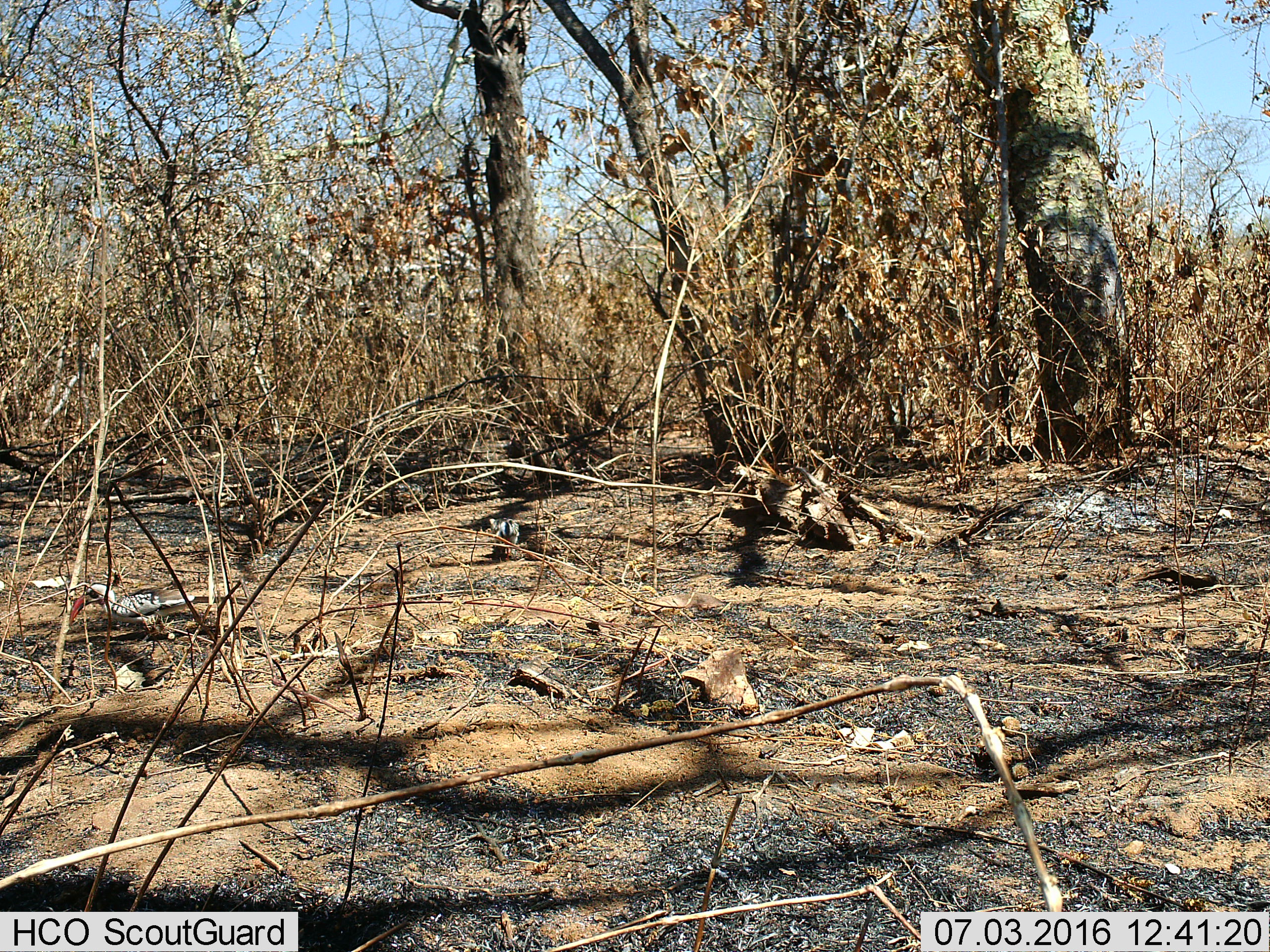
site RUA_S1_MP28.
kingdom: Animalia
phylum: Chordata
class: Aves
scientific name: Aves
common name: bird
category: birdother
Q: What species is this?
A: Birdother (bird) (Aves).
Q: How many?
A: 2.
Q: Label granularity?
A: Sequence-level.